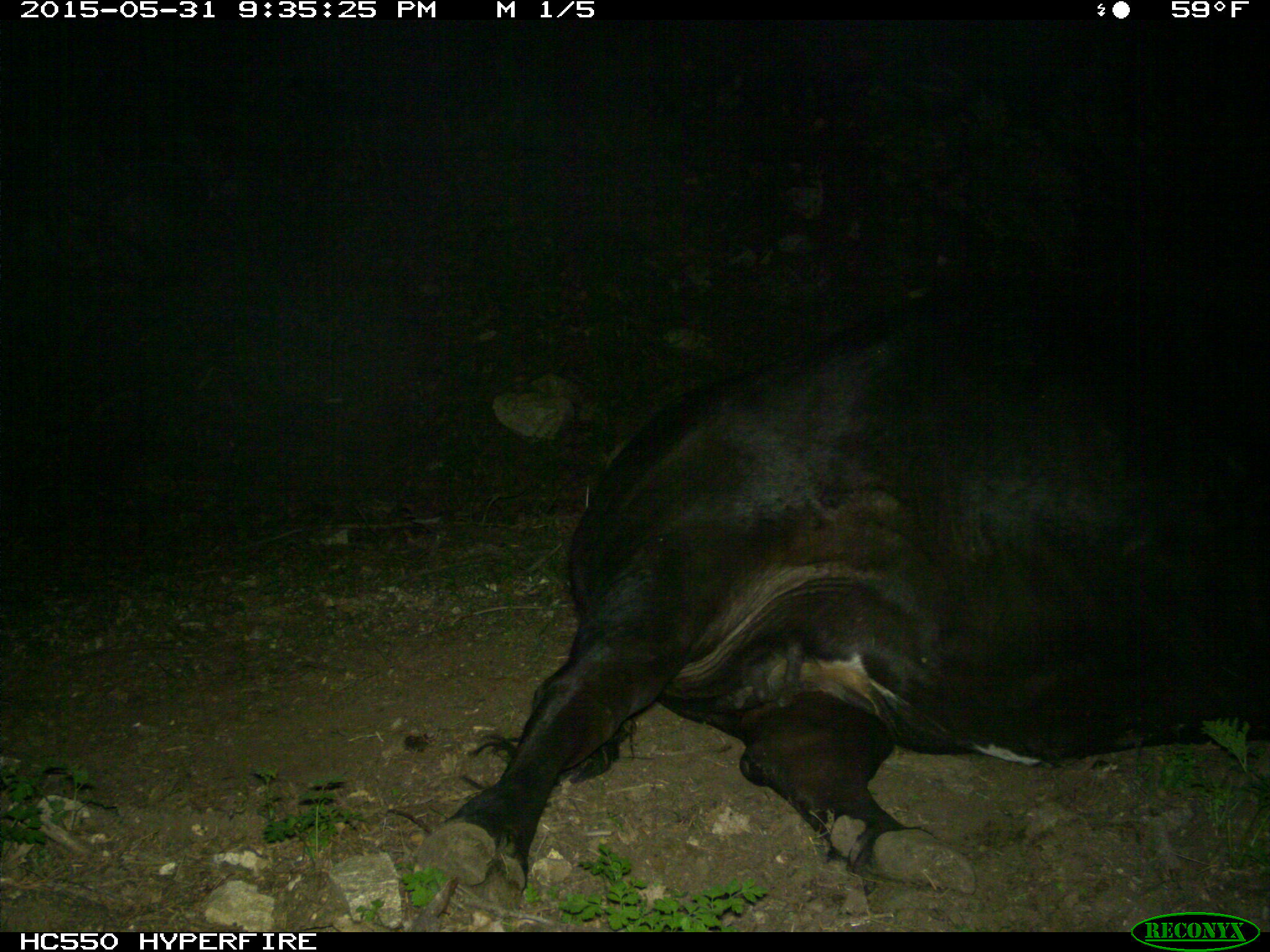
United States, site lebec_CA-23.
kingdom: Animalia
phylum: Chordata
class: Mammalia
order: Artiodactyla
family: Bovidae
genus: Bos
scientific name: Bos taurus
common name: domestic cow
Bos taurus (domestic cow).